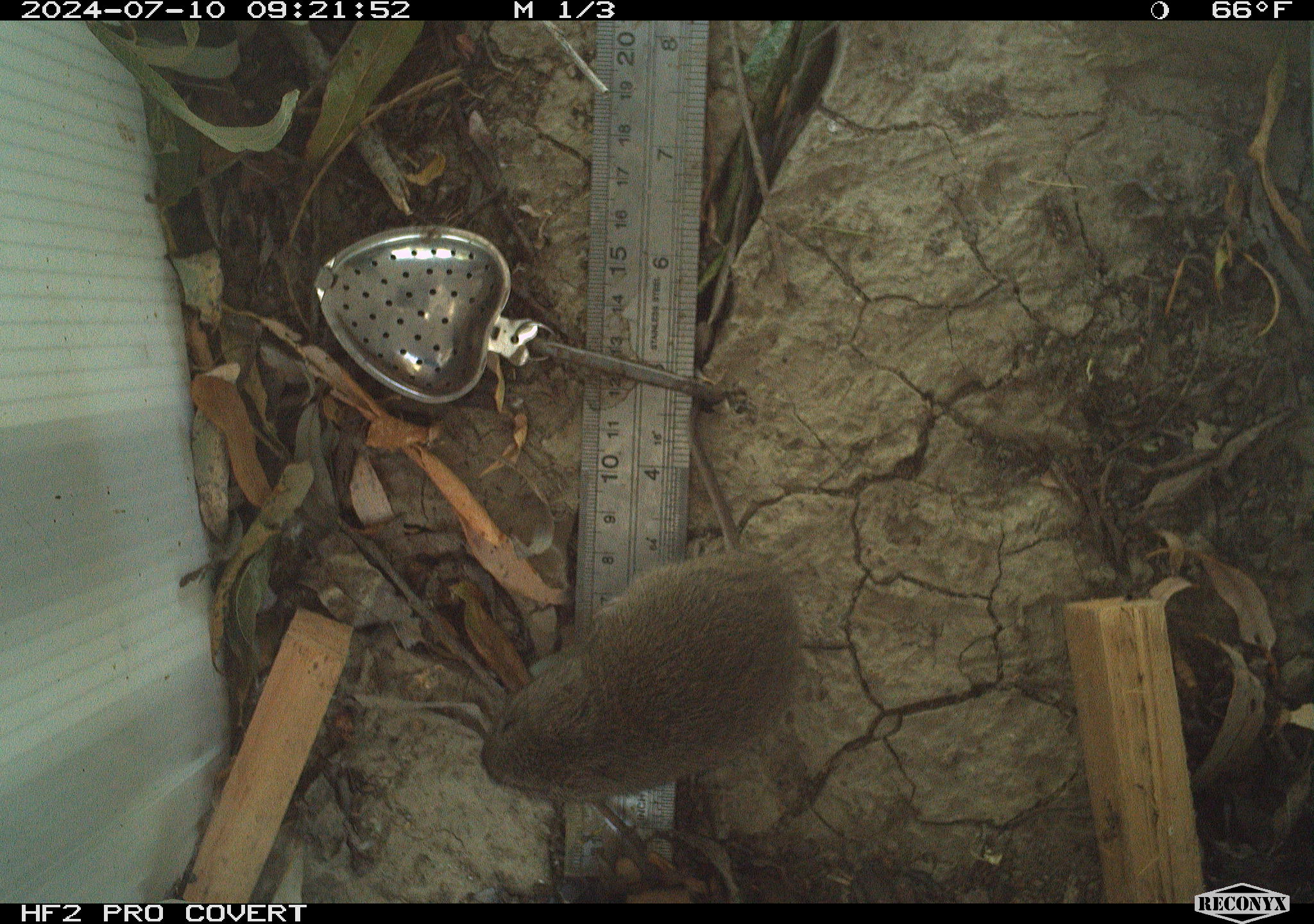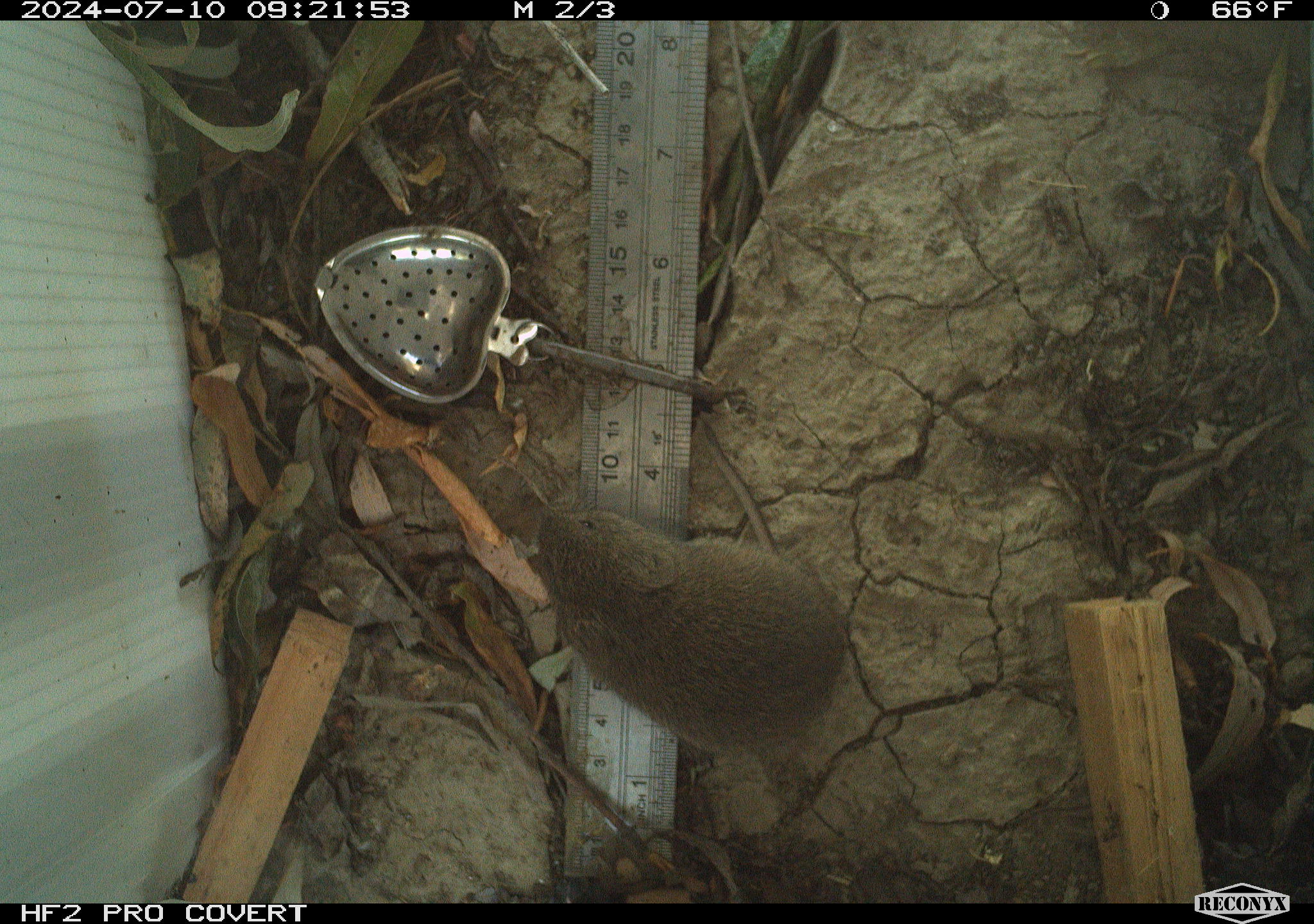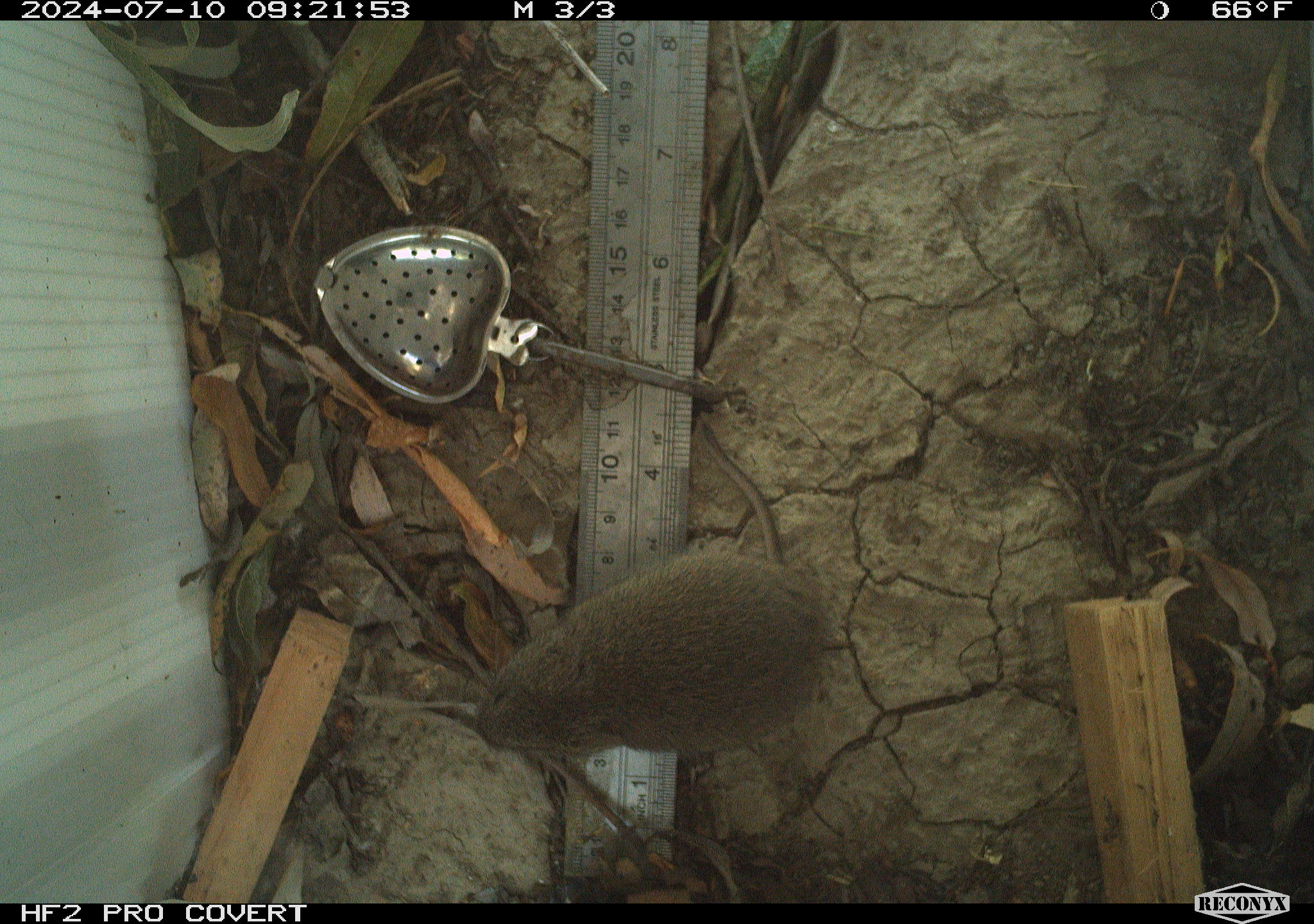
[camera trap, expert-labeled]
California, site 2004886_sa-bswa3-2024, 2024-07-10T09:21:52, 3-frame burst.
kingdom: Animalia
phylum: Chordata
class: Mammalia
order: Rodentia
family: Cricetidae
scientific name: Arvicolinae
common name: voles, lemmings, and muskrats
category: arvicolinae subfamily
Arvicolinae subfamily (voles, lemmings, and muskrats) (Arvicolinae).